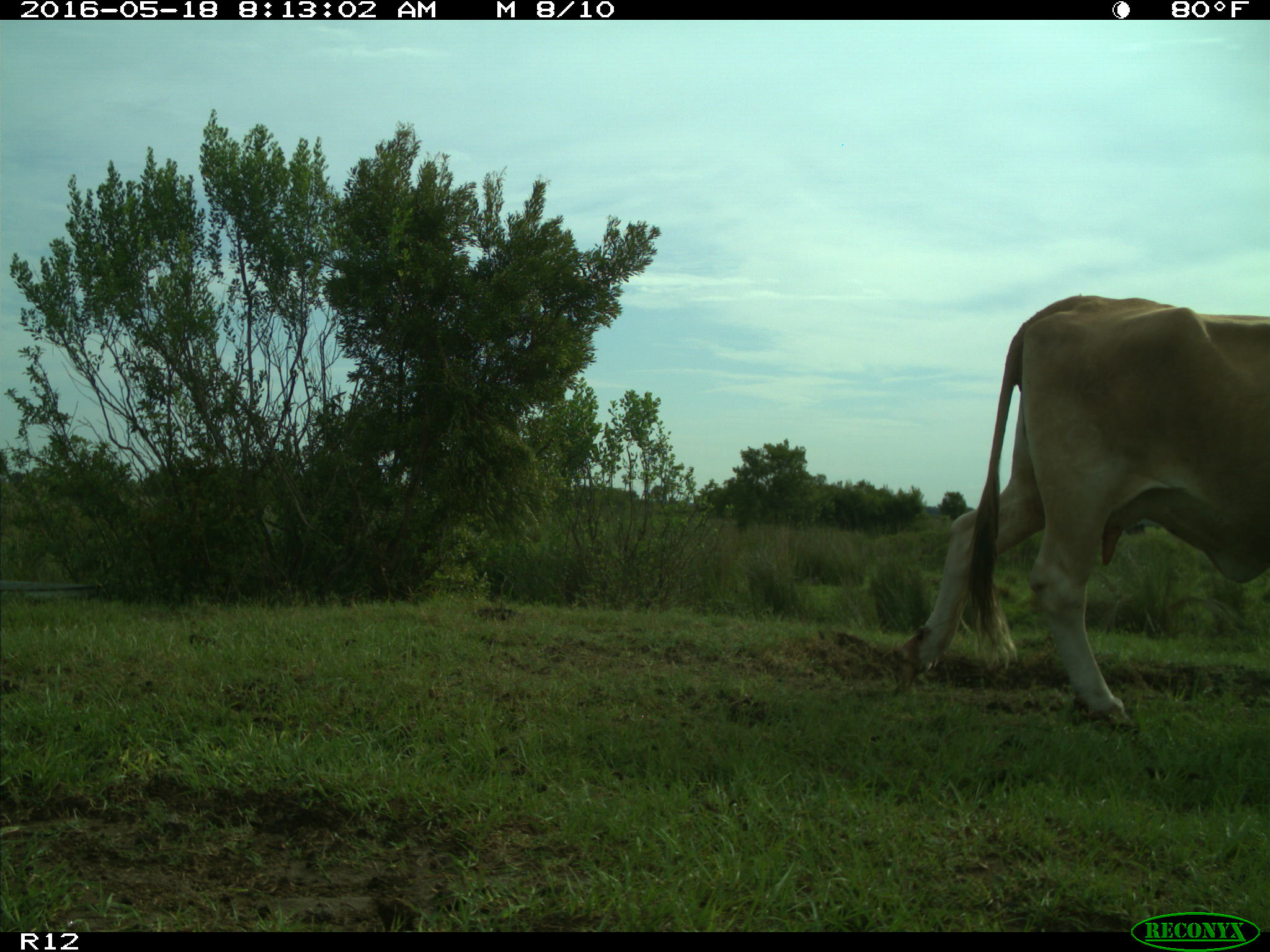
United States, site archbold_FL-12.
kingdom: Animalia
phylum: Chordata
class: Mammalia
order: Artiodactyla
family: Bovidae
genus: Bos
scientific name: Bos taurus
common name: domestic cow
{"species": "Bos taurus (domestic cow)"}